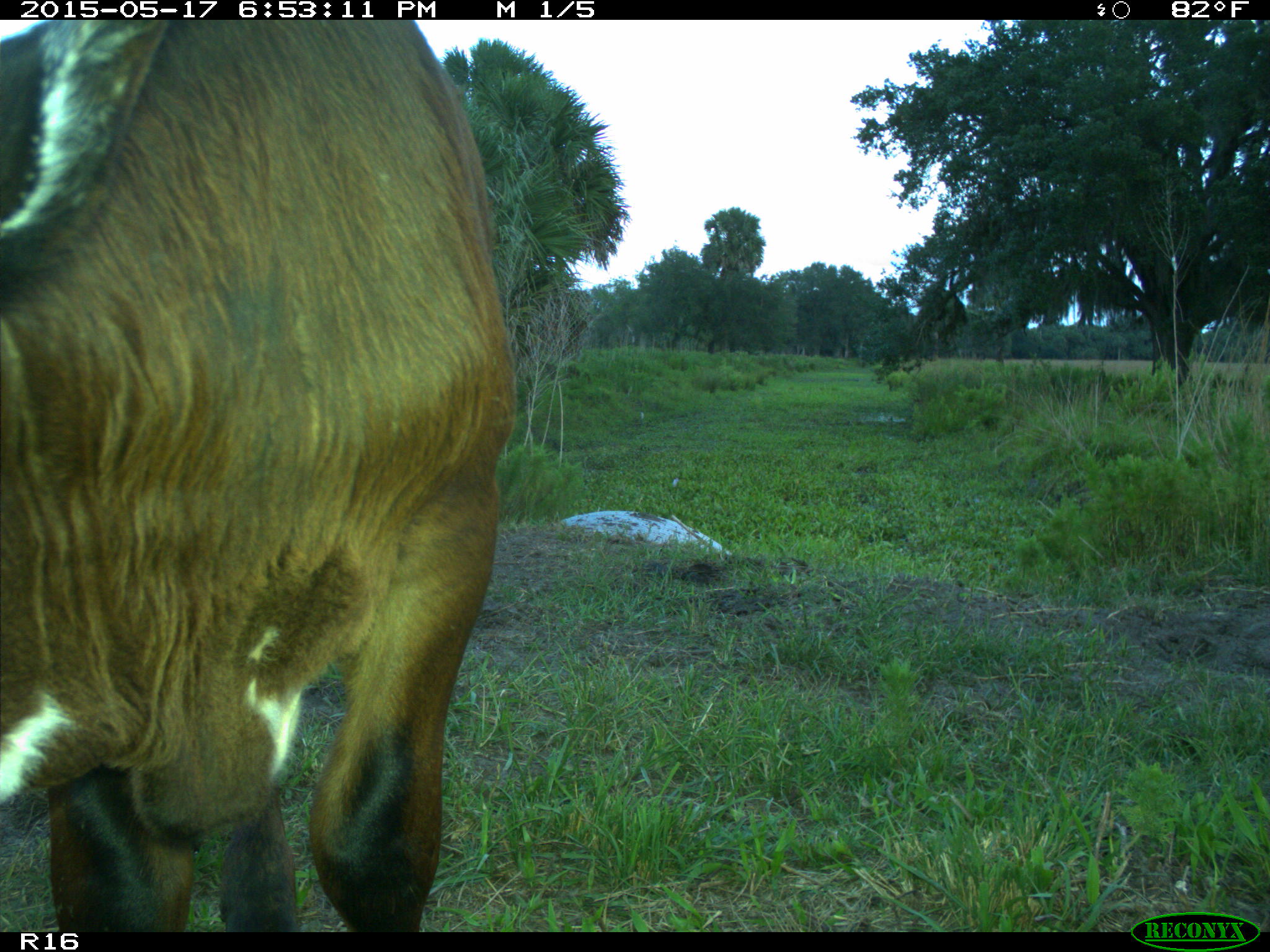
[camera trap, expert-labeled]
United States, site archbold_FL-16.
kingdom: Animalia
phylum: Chordata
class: Mammalia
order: Artiodactyla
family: Bovidae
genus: Bos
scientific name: Bos taurus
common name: domestic cow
Bos taurus (domestic cow).